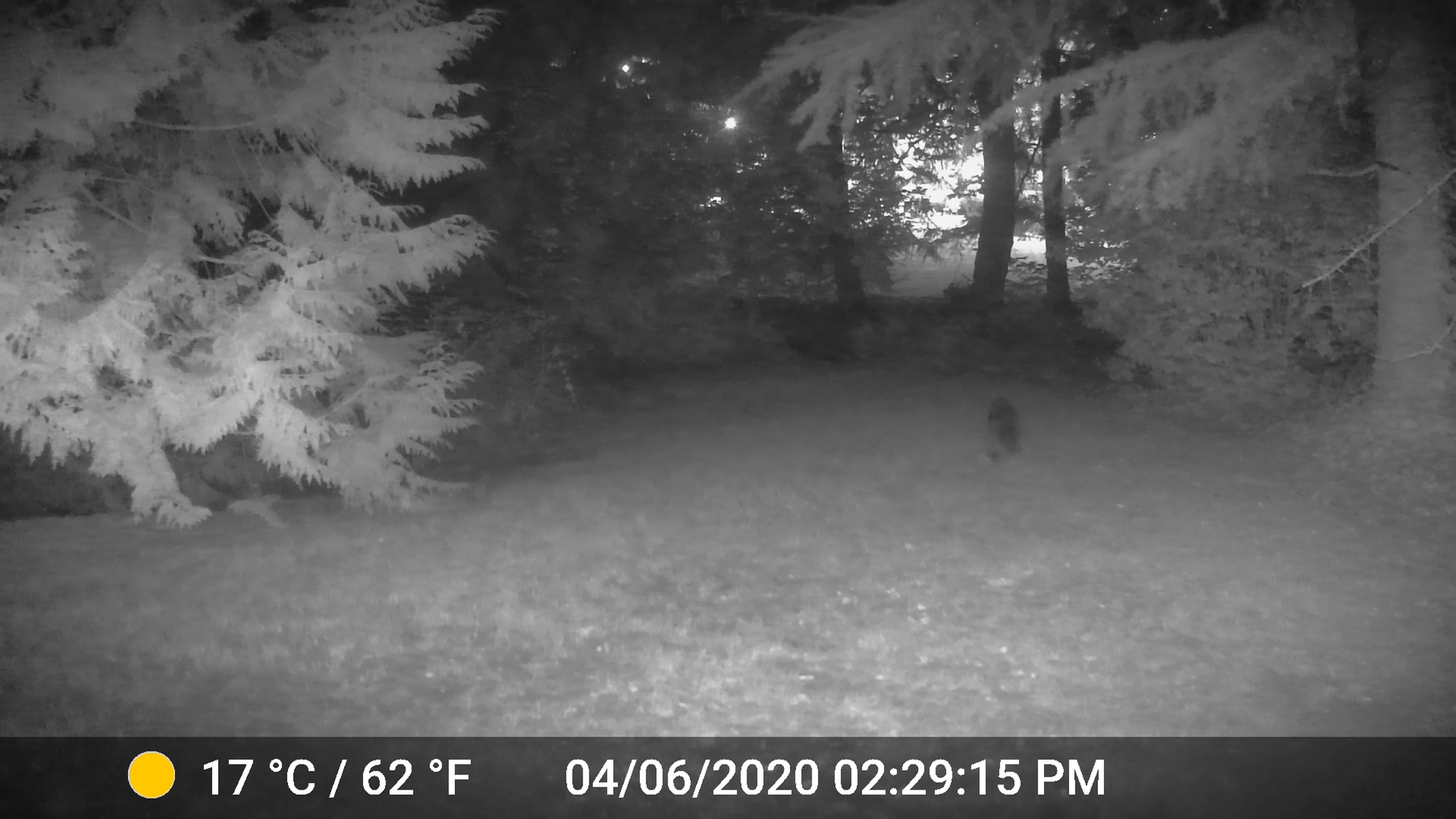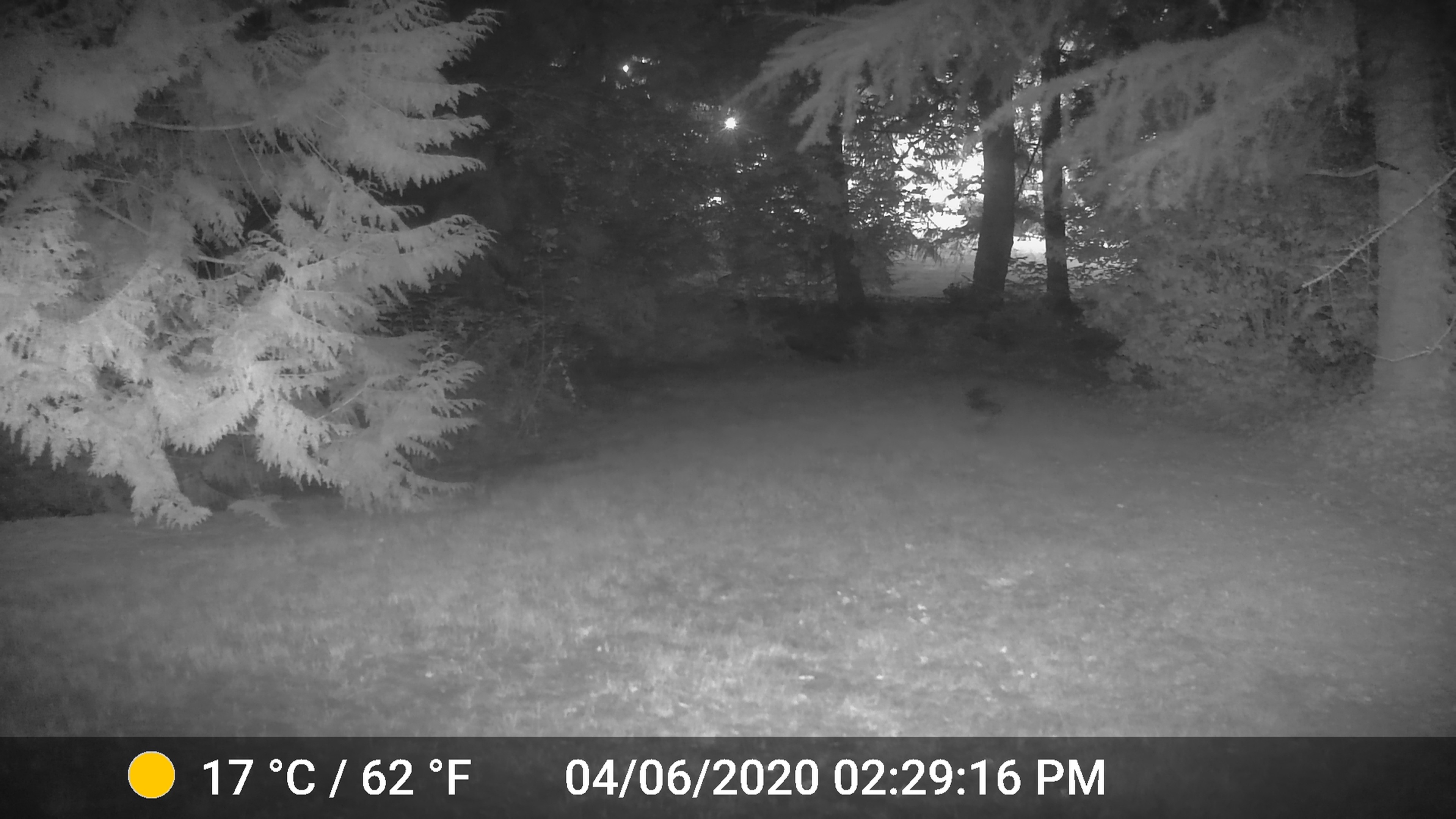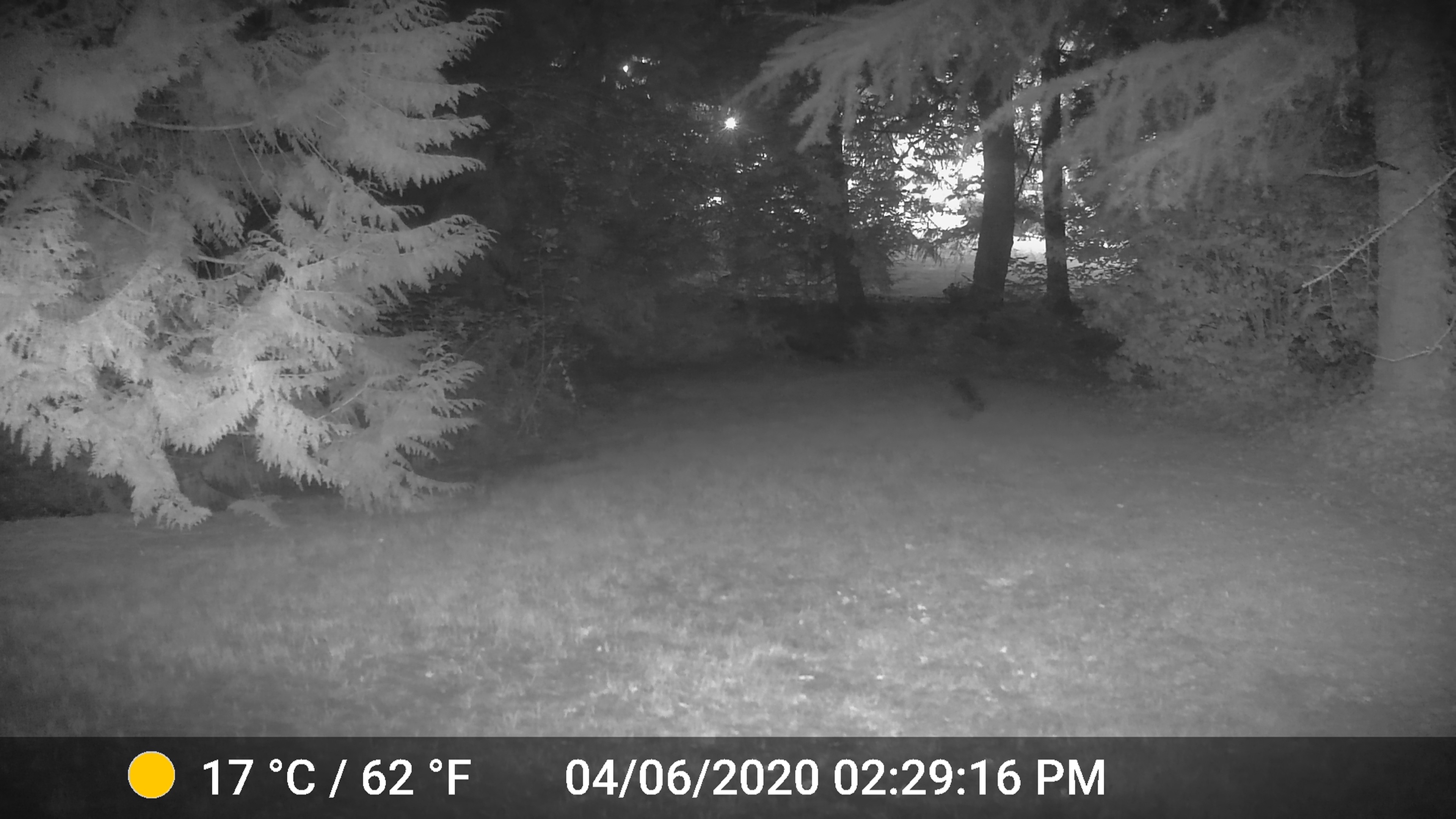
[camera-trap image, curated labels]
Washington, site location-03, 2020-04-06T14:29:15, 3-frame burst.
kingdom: Animalia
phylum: Chordata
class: Mammalia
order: Carnivora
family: Procyonidae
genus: Procyon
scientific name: Procyon lotor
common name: common raccoon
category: raccoon